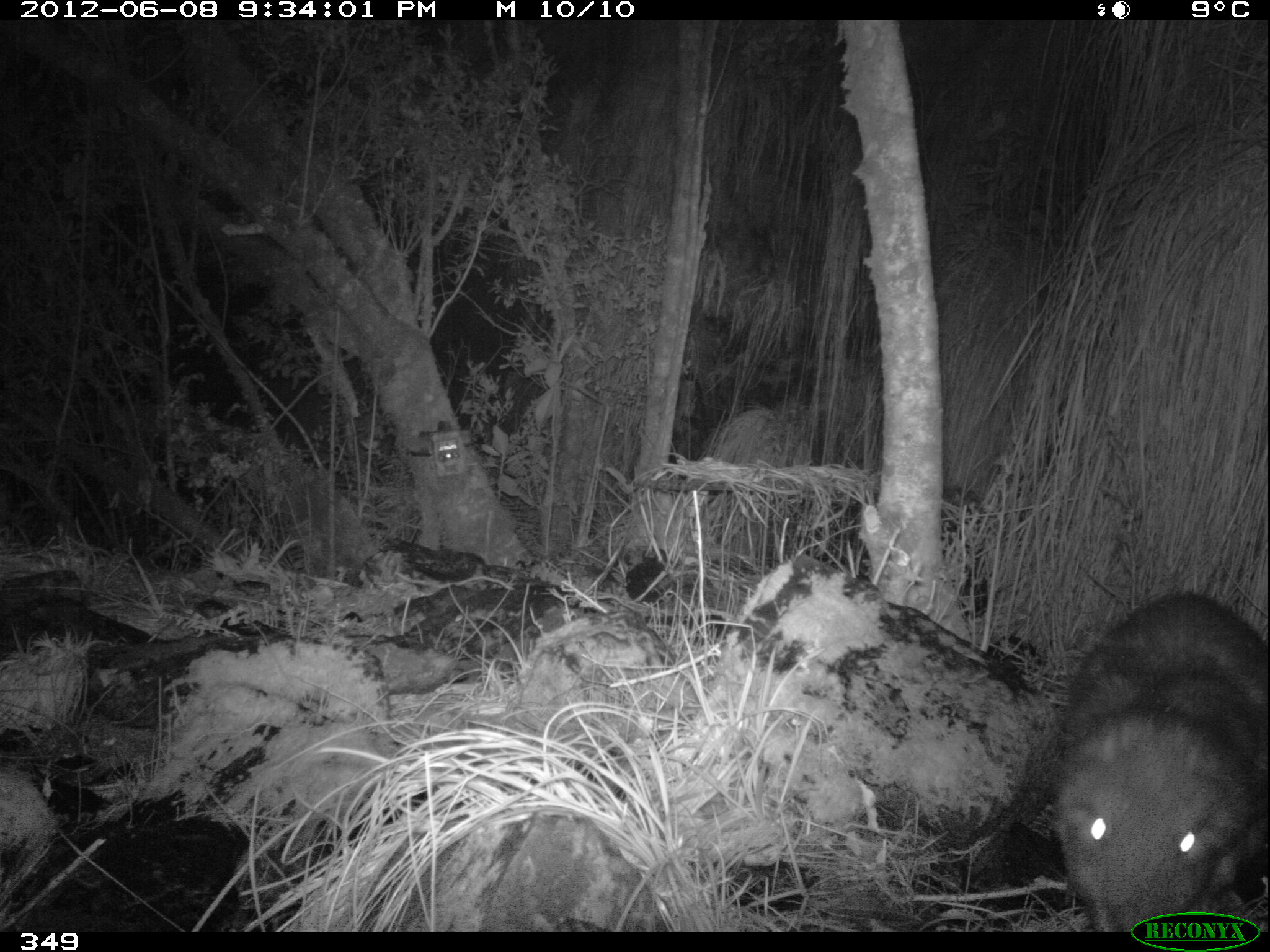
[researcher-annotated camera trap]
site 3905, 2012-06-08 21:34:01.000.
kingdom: Animalia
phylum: Chordata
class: Mammalia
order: Rodentia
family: Cuniculidae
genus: Cuniculus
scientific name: Cuniculus taczanowskii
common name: mountain paca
Cuniculus taczanowskii (mountain paca).